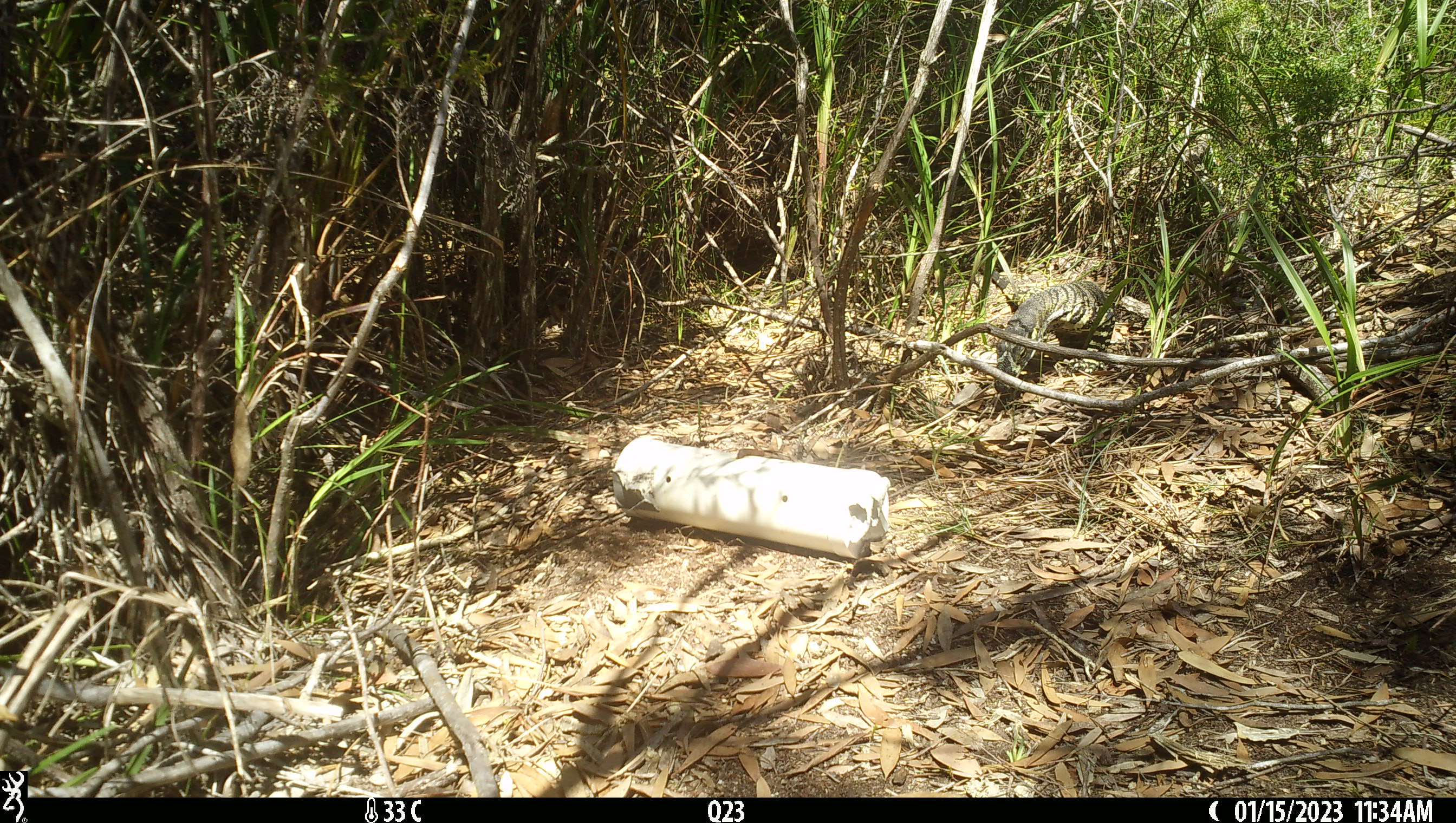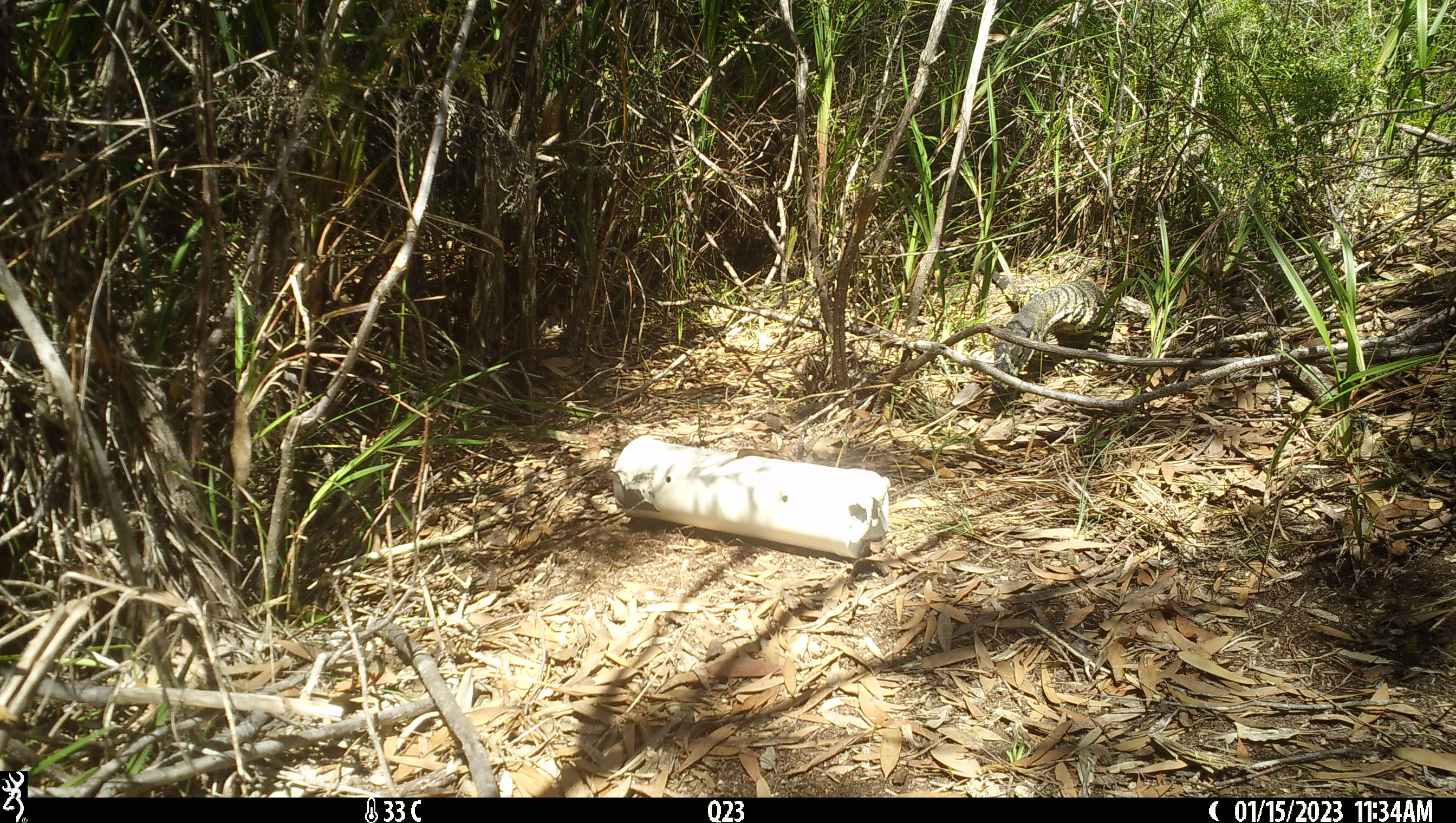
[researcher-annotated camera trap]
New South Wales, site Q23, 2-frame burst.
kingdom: Animalia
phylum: Chordata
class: Reptilia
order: Squamata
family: Varanidae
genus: Varanus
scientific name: Varanus varius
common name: lace monitor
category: goanna